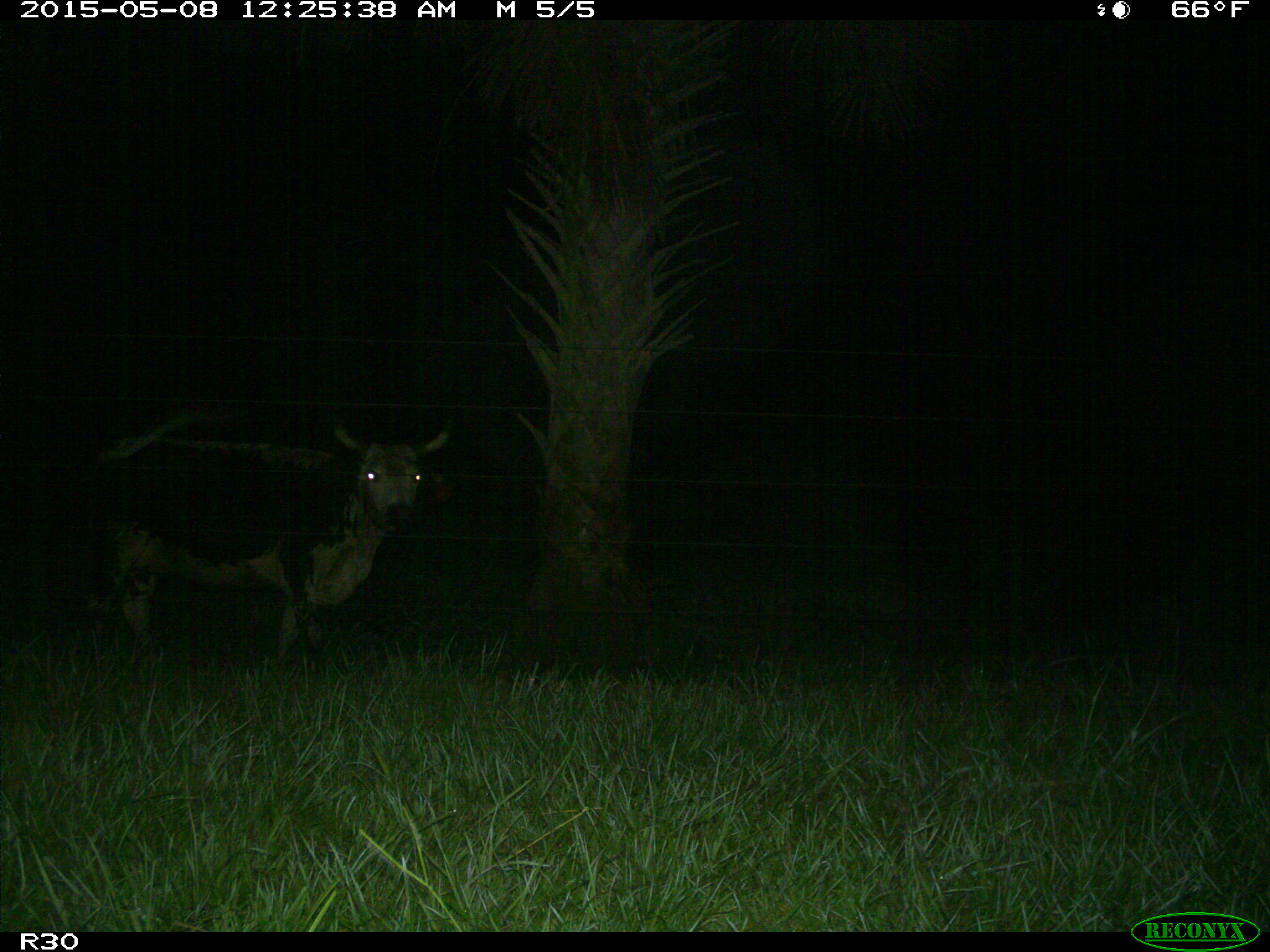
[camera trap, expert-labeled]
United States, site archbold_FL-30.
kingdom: Animalia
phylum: Chordata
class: Mammalia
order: Artiodactyla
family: Bovidae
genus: Bos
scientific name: Bos taurus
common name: domestic cow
Bos taurus (domestic cow).